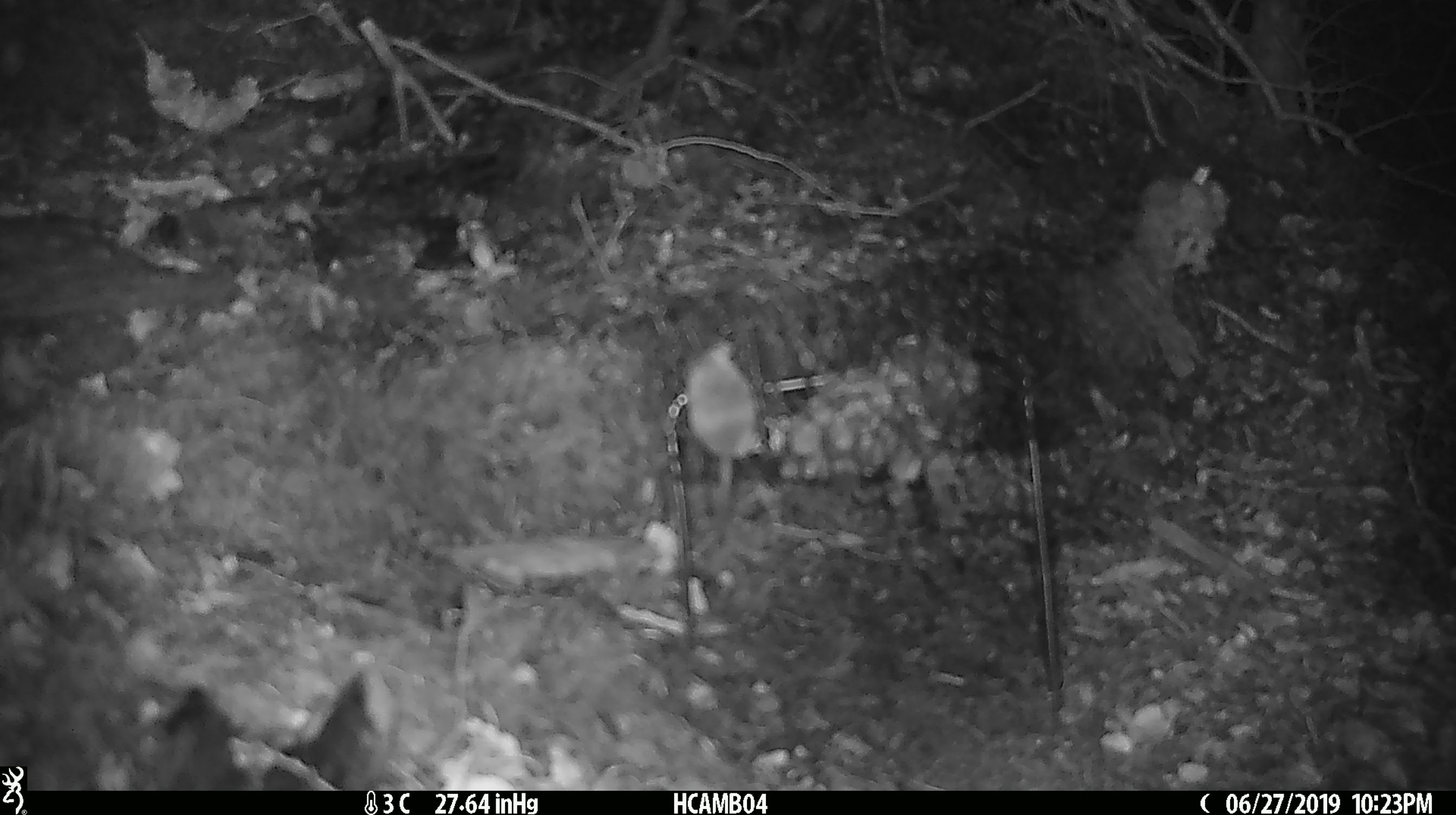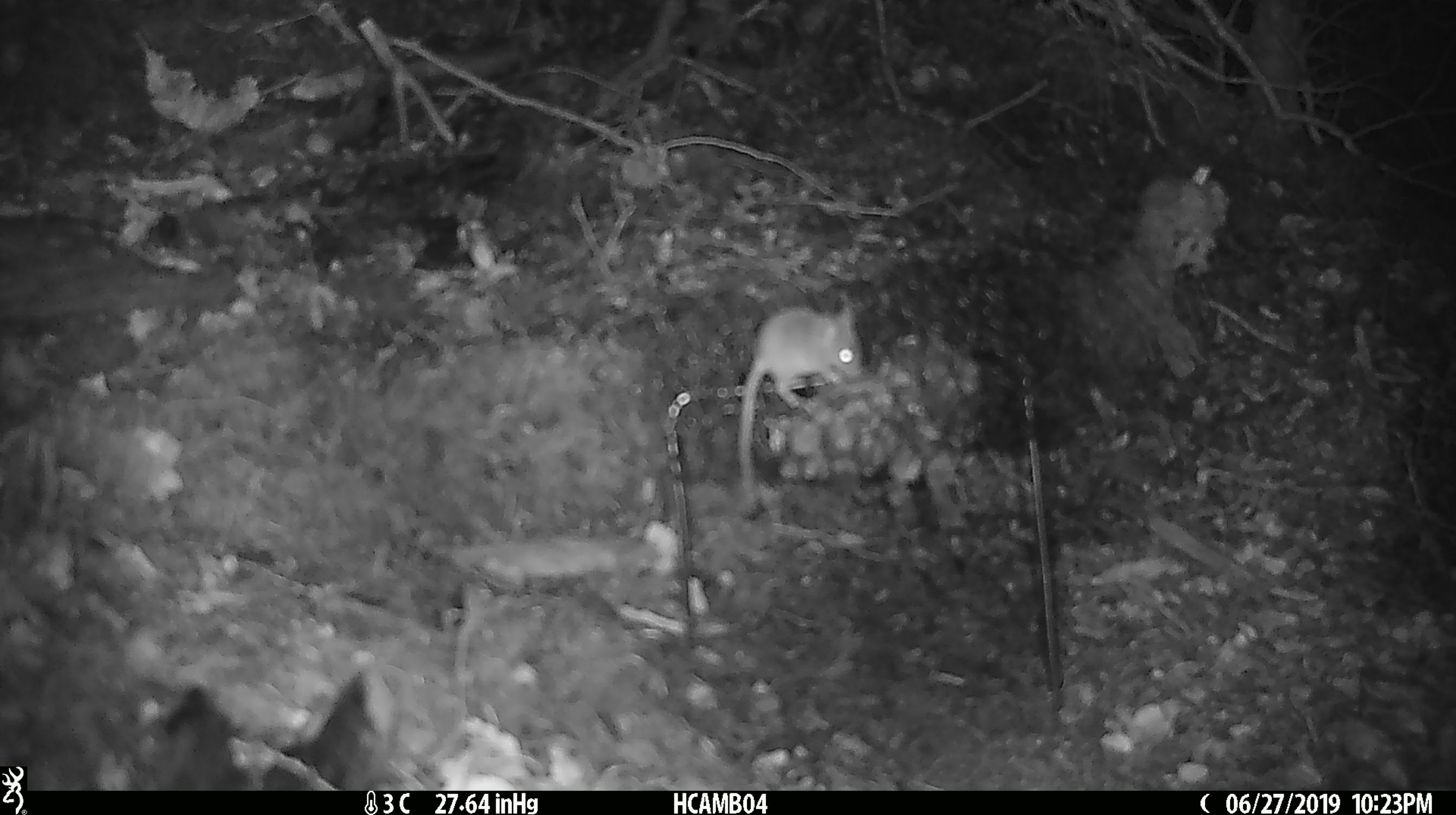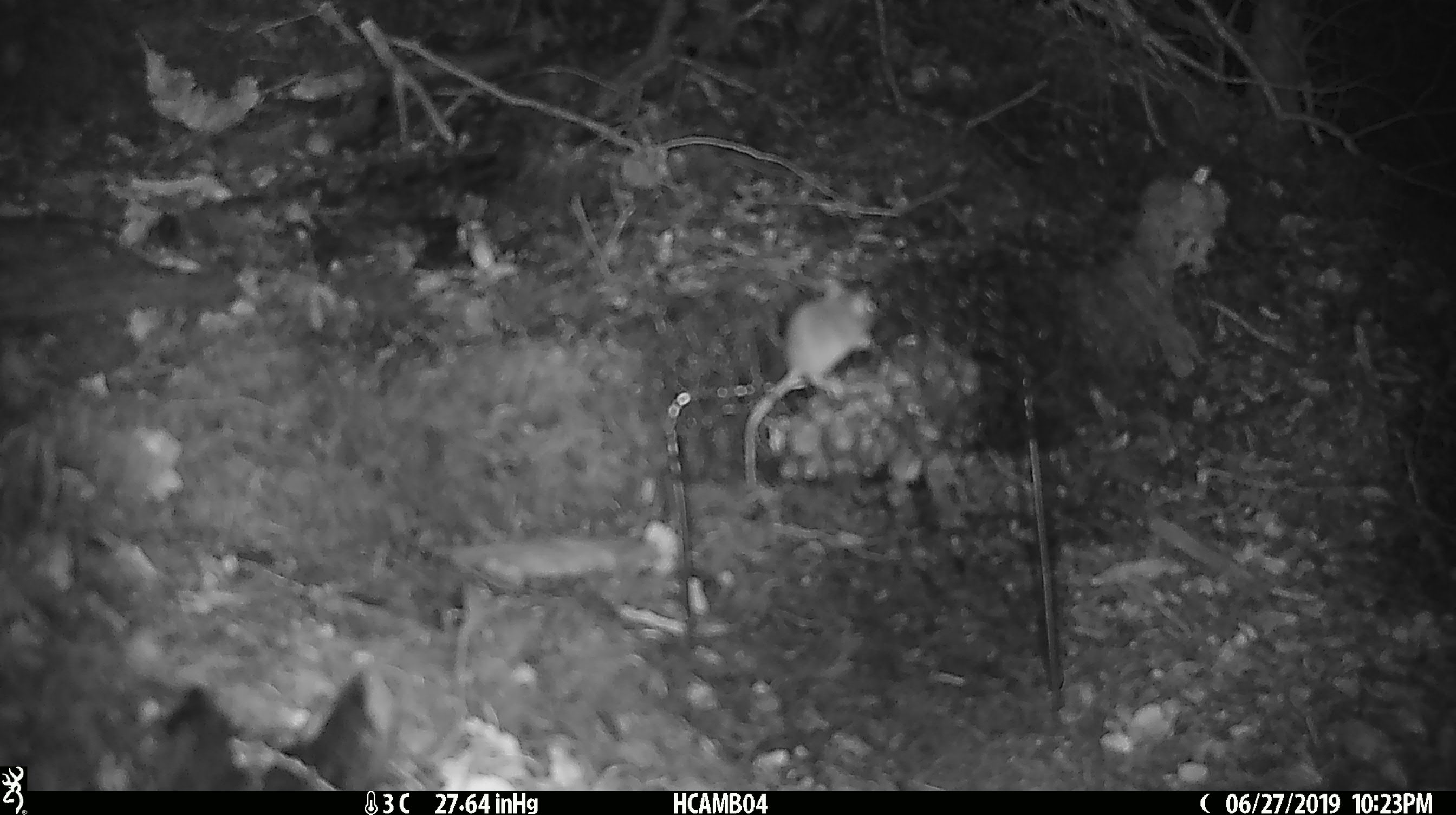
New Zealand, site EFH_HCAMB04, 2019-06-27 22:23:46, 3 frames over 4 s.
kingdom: Animalia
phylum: Chordata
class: Mammalia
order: Rodentia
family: Muridae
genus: Mus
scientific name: Mus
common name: mouse